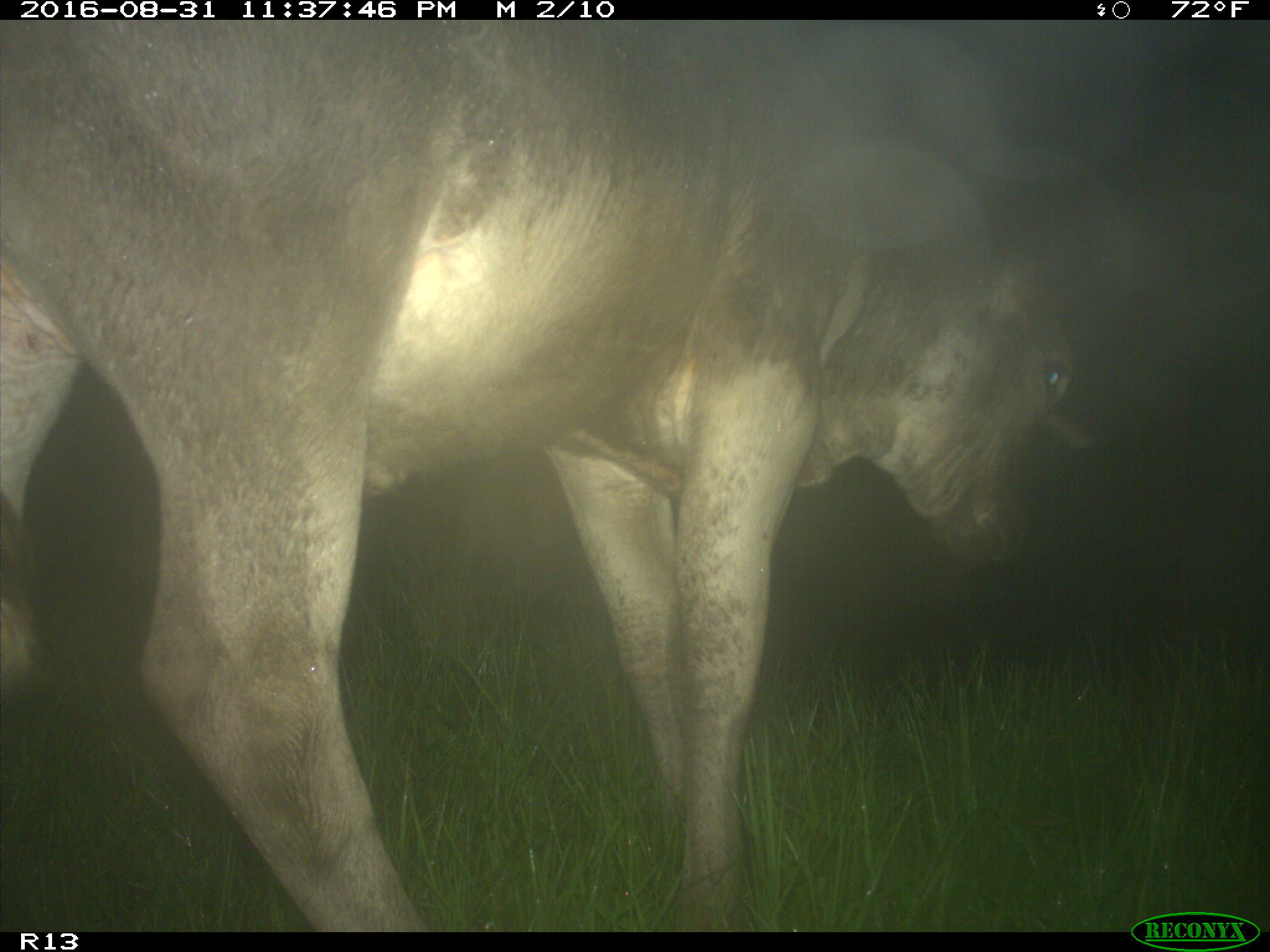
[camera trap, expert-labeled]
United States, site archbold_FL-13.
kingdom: Animalia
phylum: Chordata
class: Mammalia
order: Artiodactyla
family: Bovidae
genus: Bos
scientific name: Bos taurus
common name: domestic cow